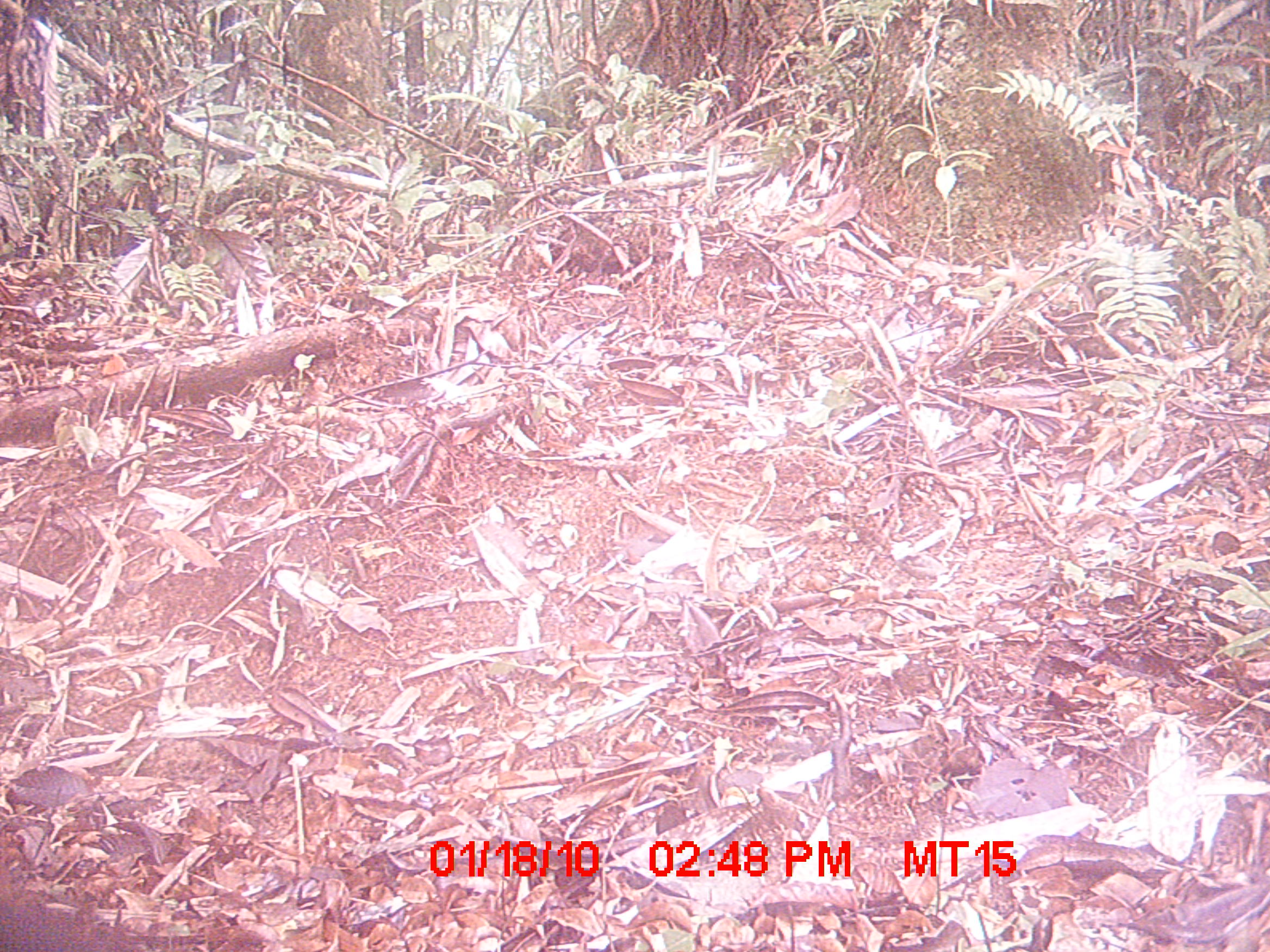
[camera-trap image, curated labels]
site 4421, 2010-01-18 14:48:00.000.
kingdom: Animalia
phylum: Chordata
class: Aves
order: Cuculiformes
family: Cuculidae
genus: Coua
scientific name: Coua serriana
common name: red-breasted coua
Coua serriana (red-breasted coua), count 1.